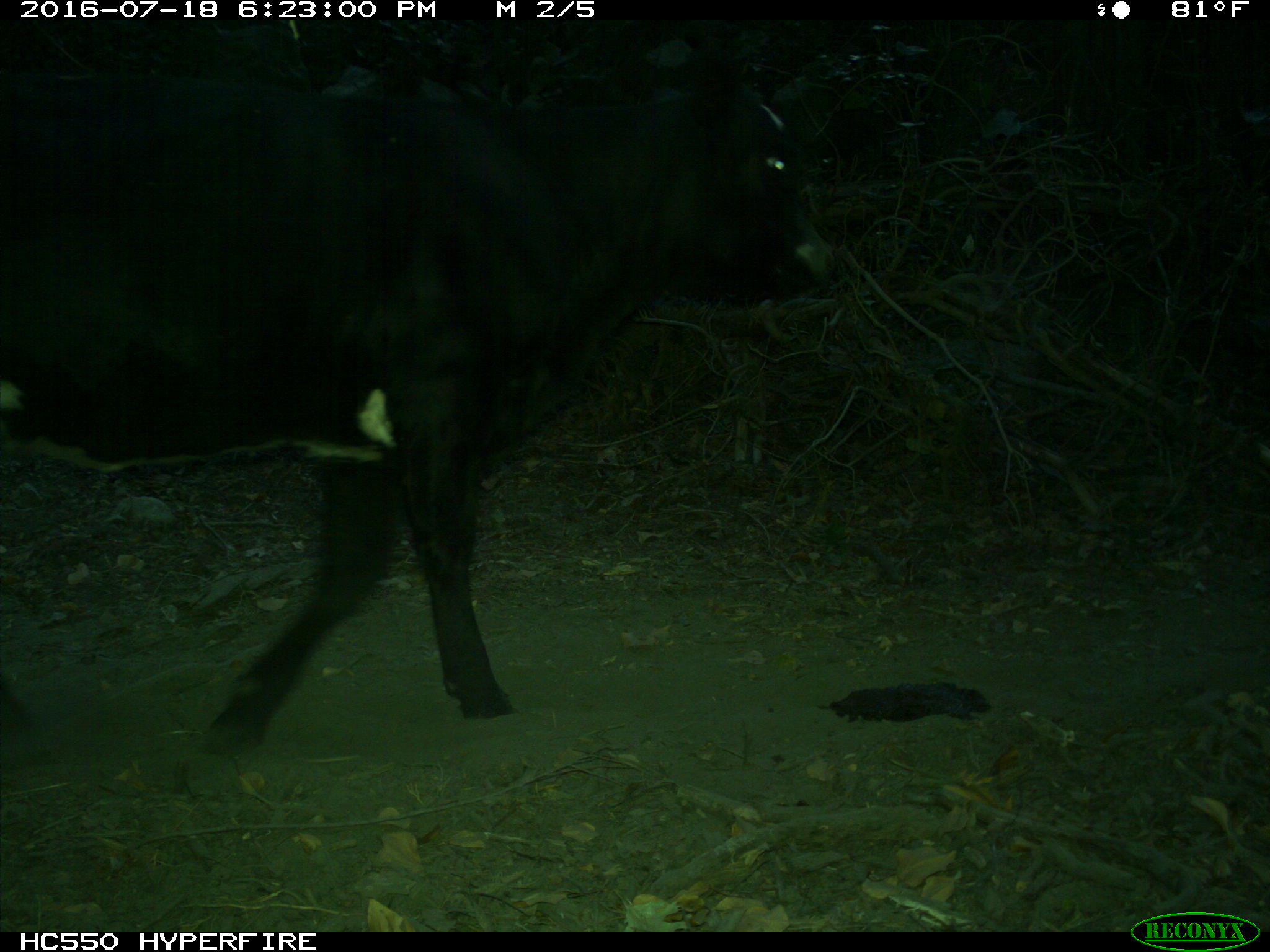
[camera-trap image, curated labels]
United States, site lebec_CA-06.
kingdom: Animalia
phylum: Chordata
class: Mammalia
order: Artiodactyla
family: Bovidae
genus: Bos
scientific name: Bos taurus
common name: domestic cow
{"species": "Bos taurus (domestic cow)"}